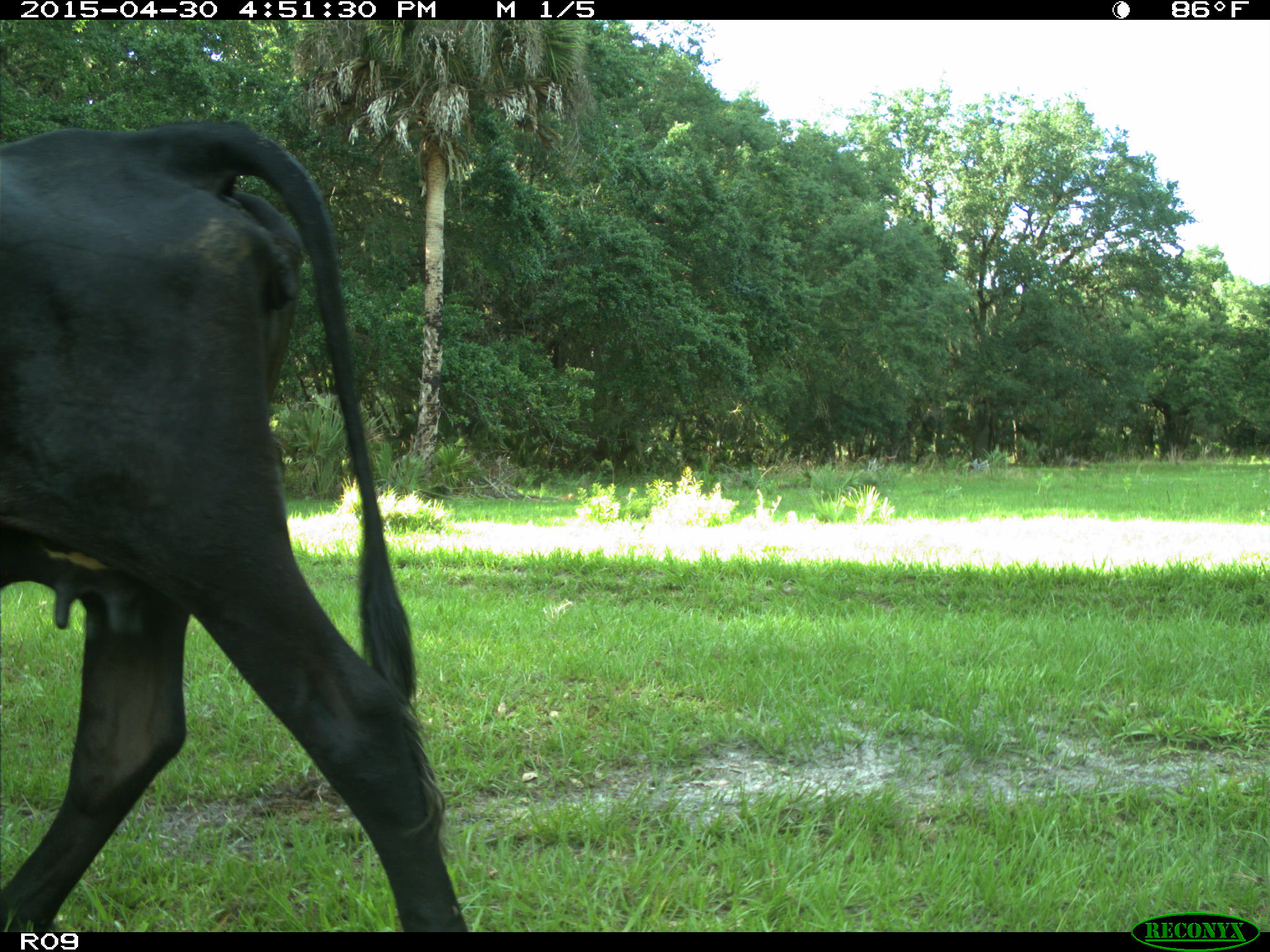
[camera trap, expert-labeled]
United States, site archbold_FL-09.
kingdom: Animalia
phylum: Chordata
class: Mammalia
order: Artiodactyla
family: Bovidae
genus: Bos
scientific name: Bos taurus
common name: domestic cow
Bos taurus (domestic cow).